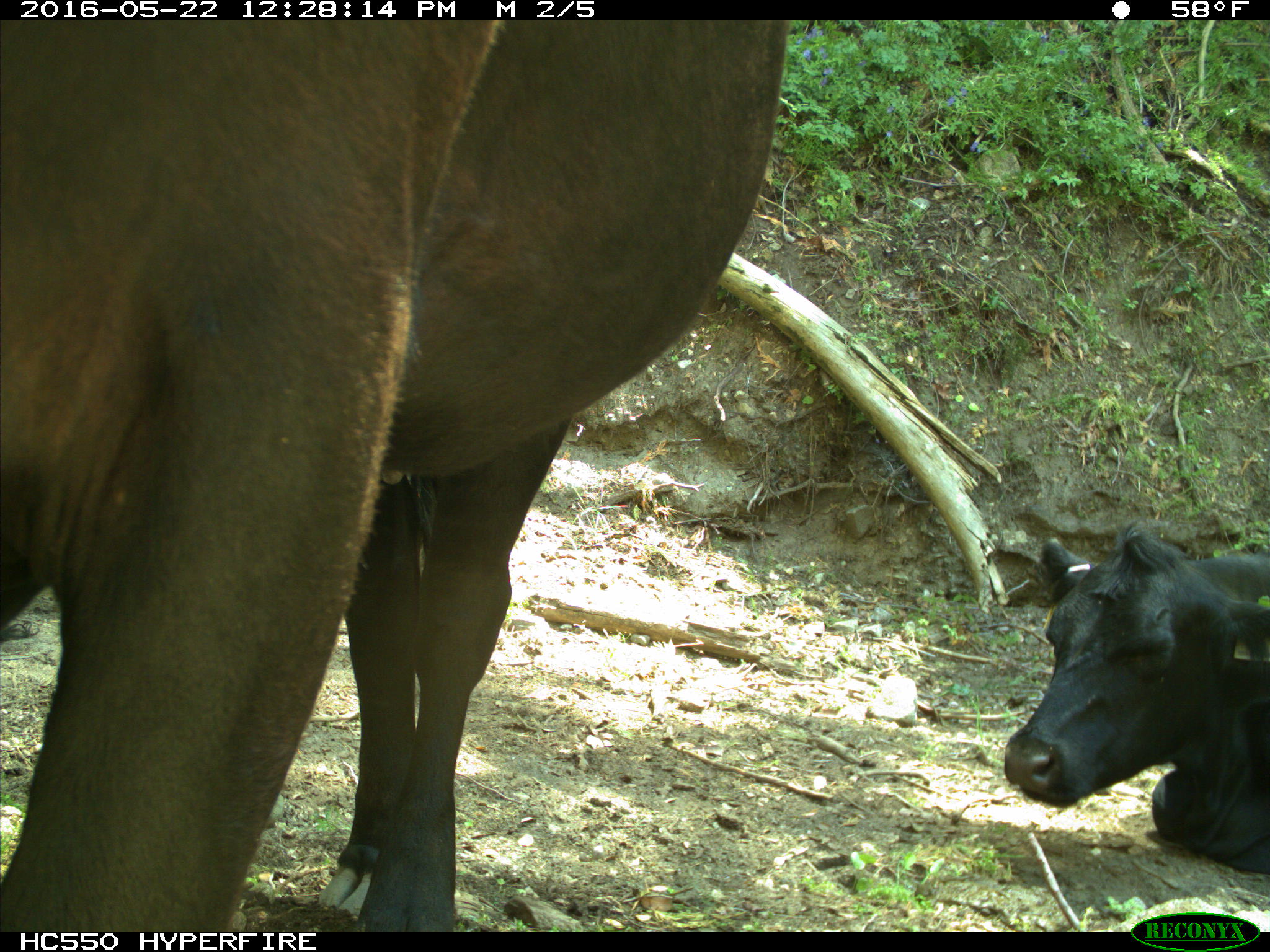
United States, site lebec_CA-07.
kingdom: Animalia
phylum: Chordata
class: Mammalia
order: Artiodactyla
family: Bovidae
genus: Bos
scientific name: Bos taurus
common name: domestic cow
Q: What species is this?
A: Bos taurus (domestic cow).